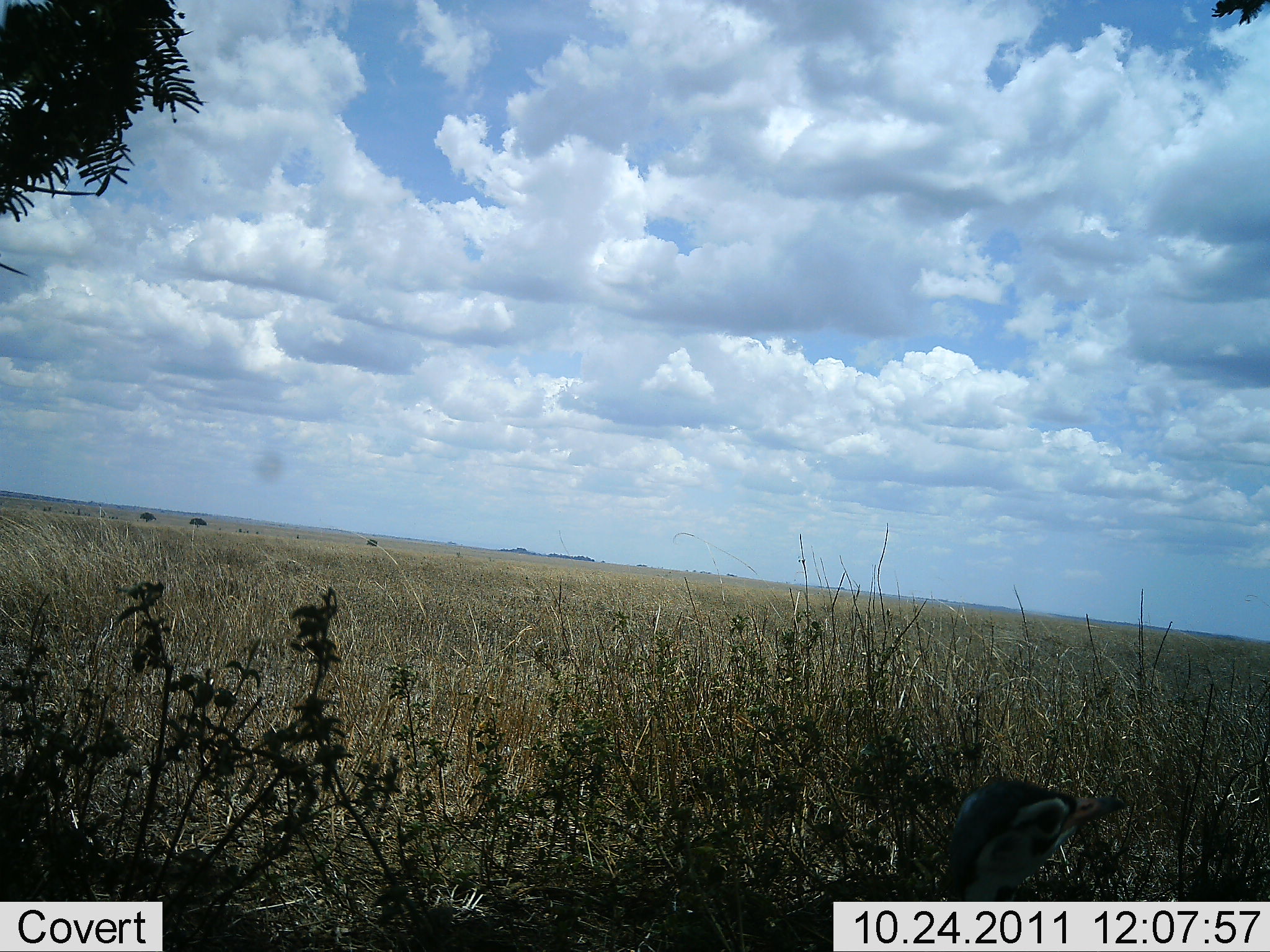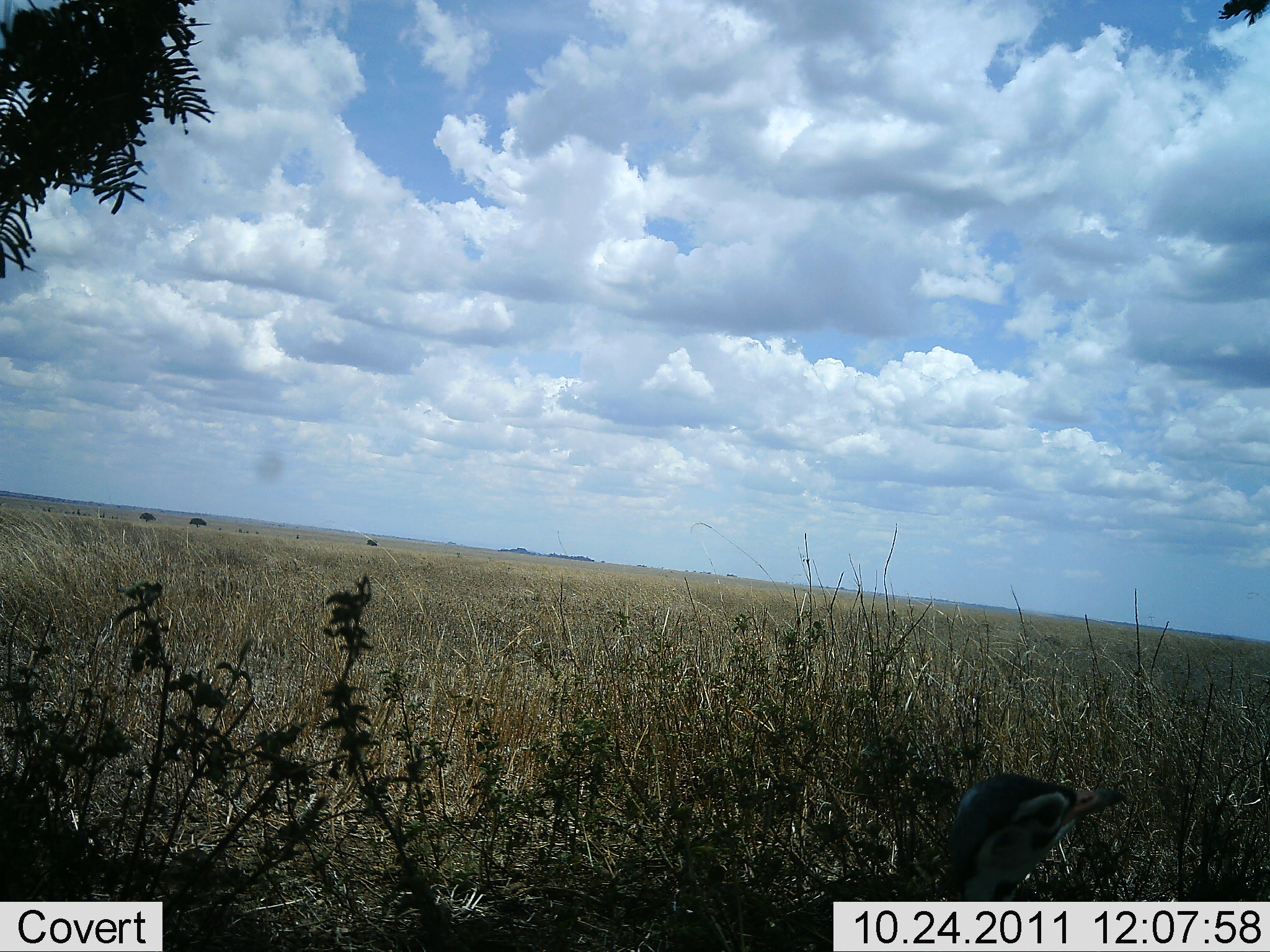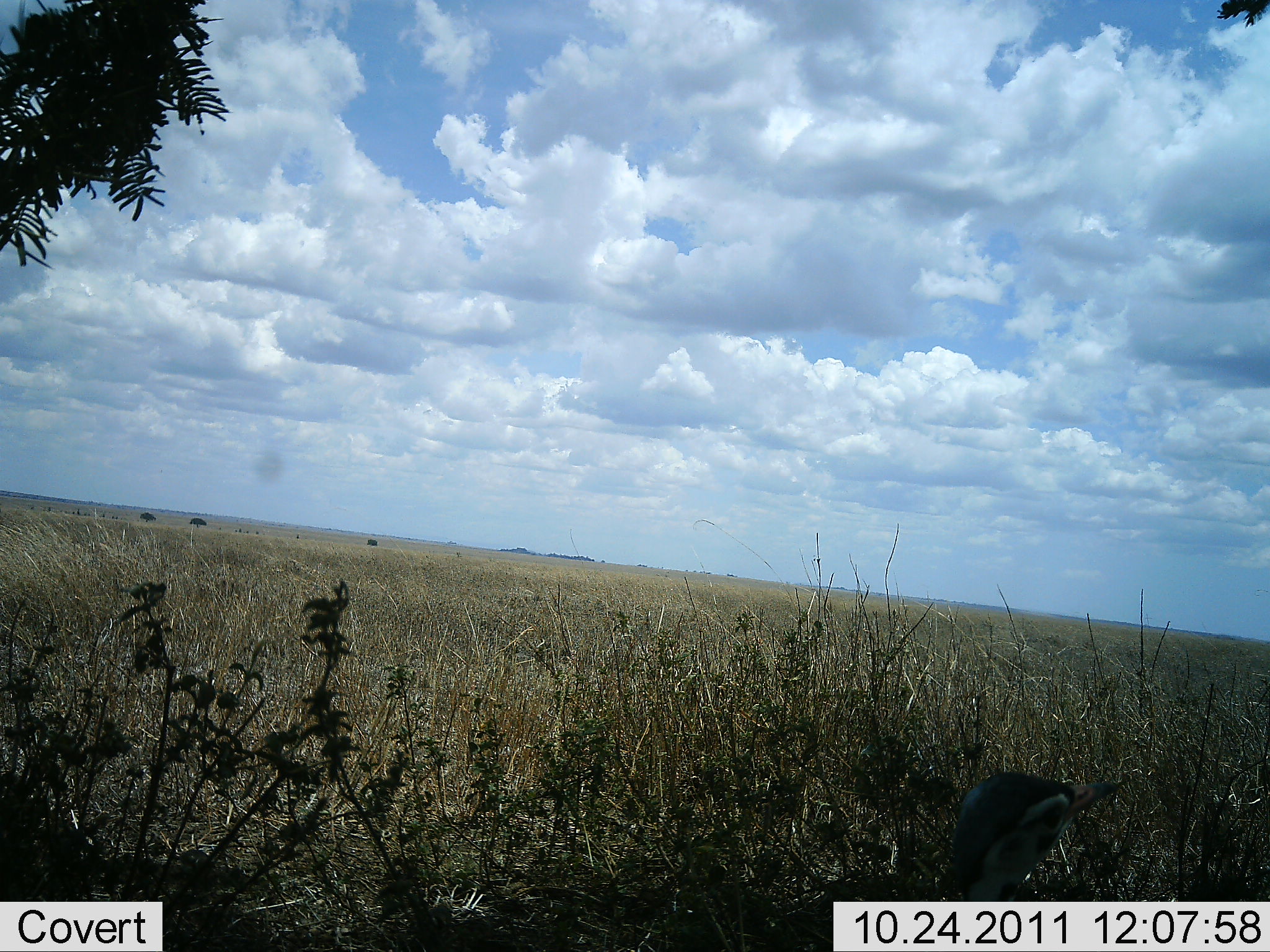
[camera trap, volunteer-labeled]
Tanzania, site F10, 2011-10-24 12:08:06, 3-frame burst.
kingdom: Animalia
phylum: Chordata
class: Aves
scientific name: Aves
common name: bird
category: otherbird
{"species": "otherbird (bird) (Aves)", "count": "1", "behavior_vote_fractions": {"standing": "88%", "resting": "12%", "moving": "0%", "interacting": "0%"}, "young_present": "0%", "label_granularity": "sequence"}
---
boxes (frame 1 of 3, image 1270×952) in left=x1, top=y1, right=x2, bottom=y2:
animal: left=929, top=774, right=1123, bottom=901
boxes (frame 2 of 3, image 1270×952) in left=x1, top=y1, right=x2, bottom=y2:
animal: left=929, top=774, right=1123, bottom=901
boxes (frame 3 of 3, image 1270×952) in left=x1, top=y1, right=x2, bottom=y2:
animal: left=929, top=774, right=1123, bottom=901